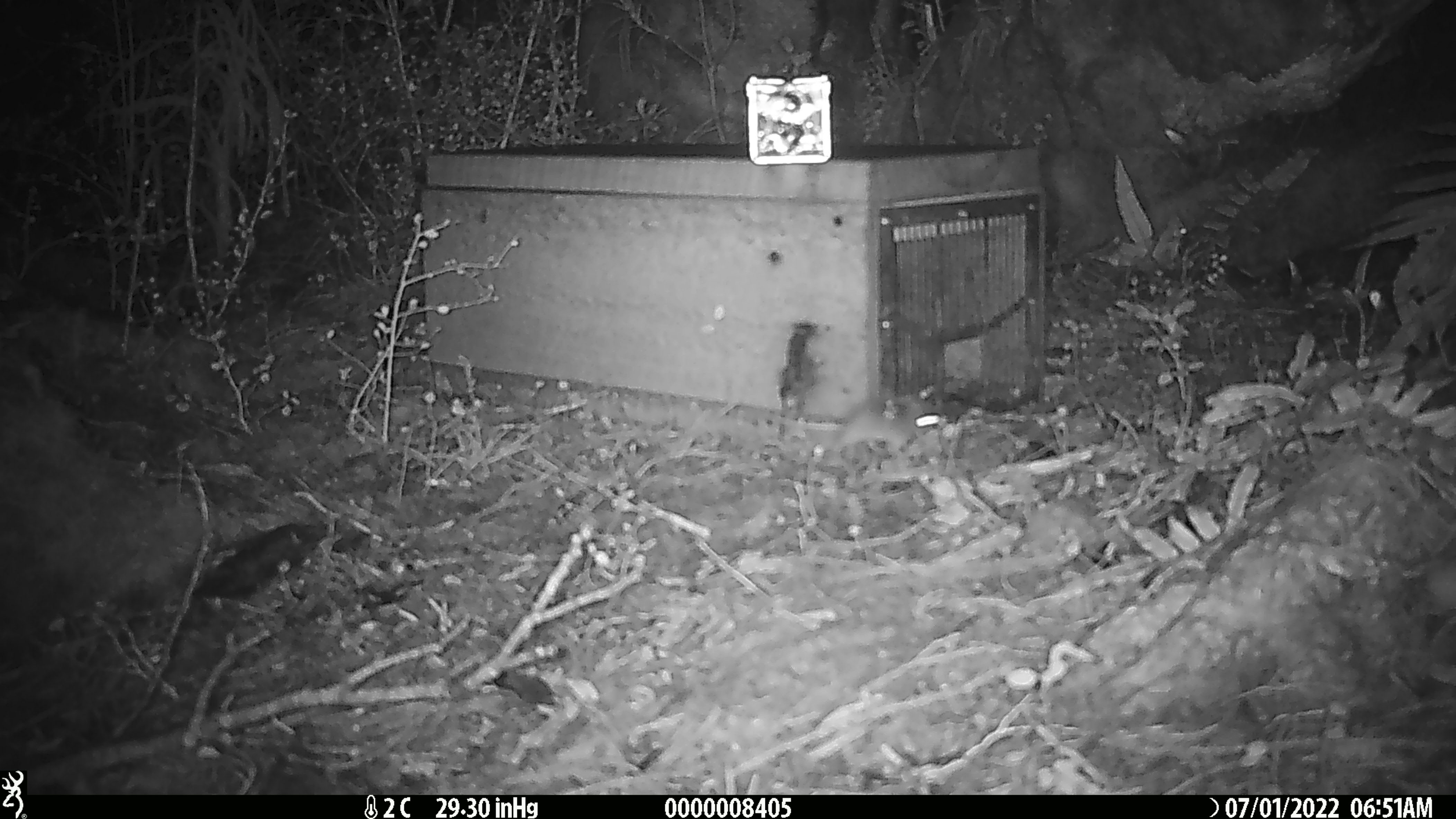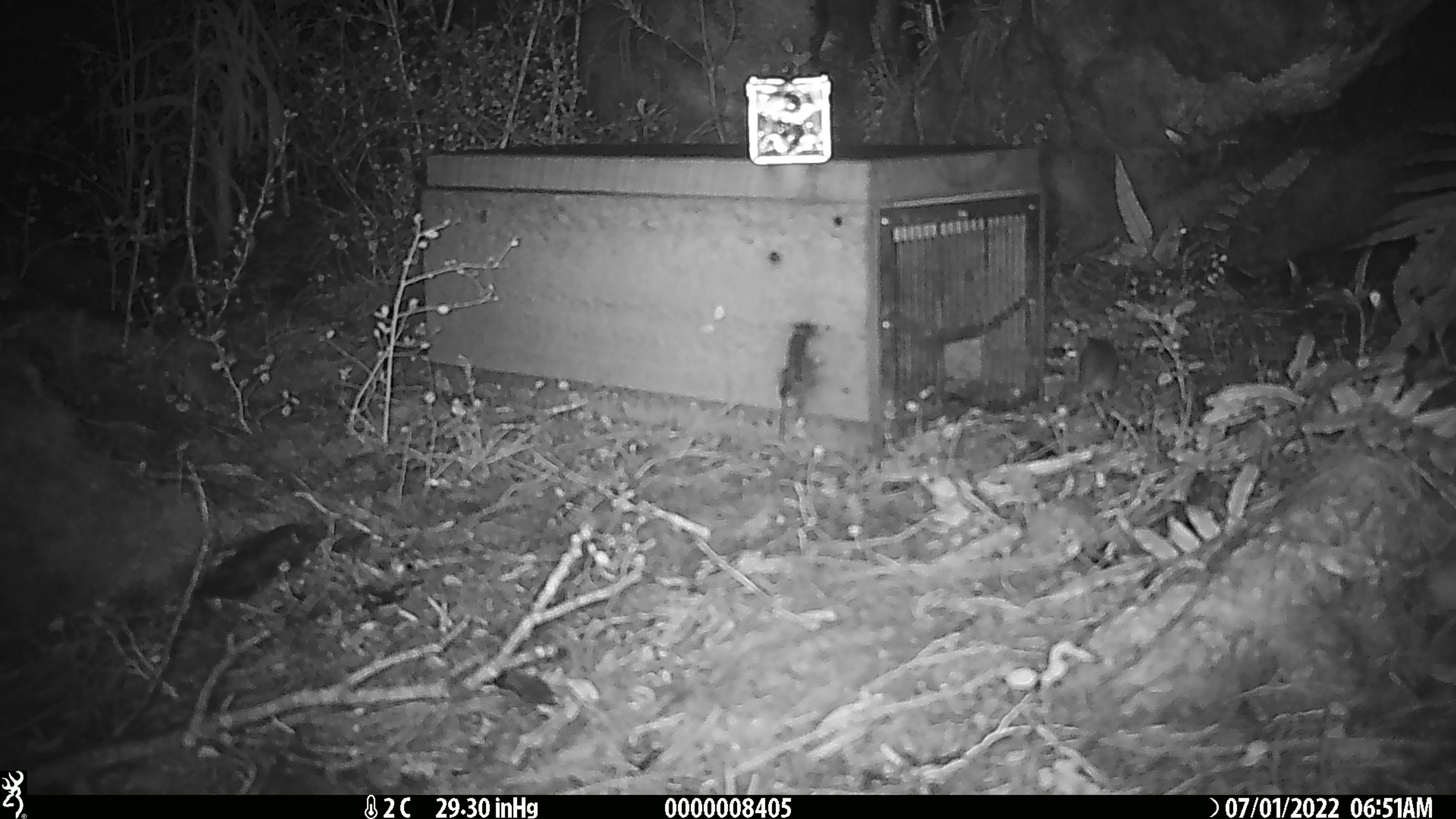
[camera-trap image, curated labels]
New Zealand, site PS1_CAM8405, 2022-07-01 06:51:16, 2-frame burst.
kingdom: Animalia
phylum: Chordata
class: Mammalia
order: Rodentia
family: Muridae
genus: Mus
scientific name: Mus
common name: mouse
Mouse (Mus).